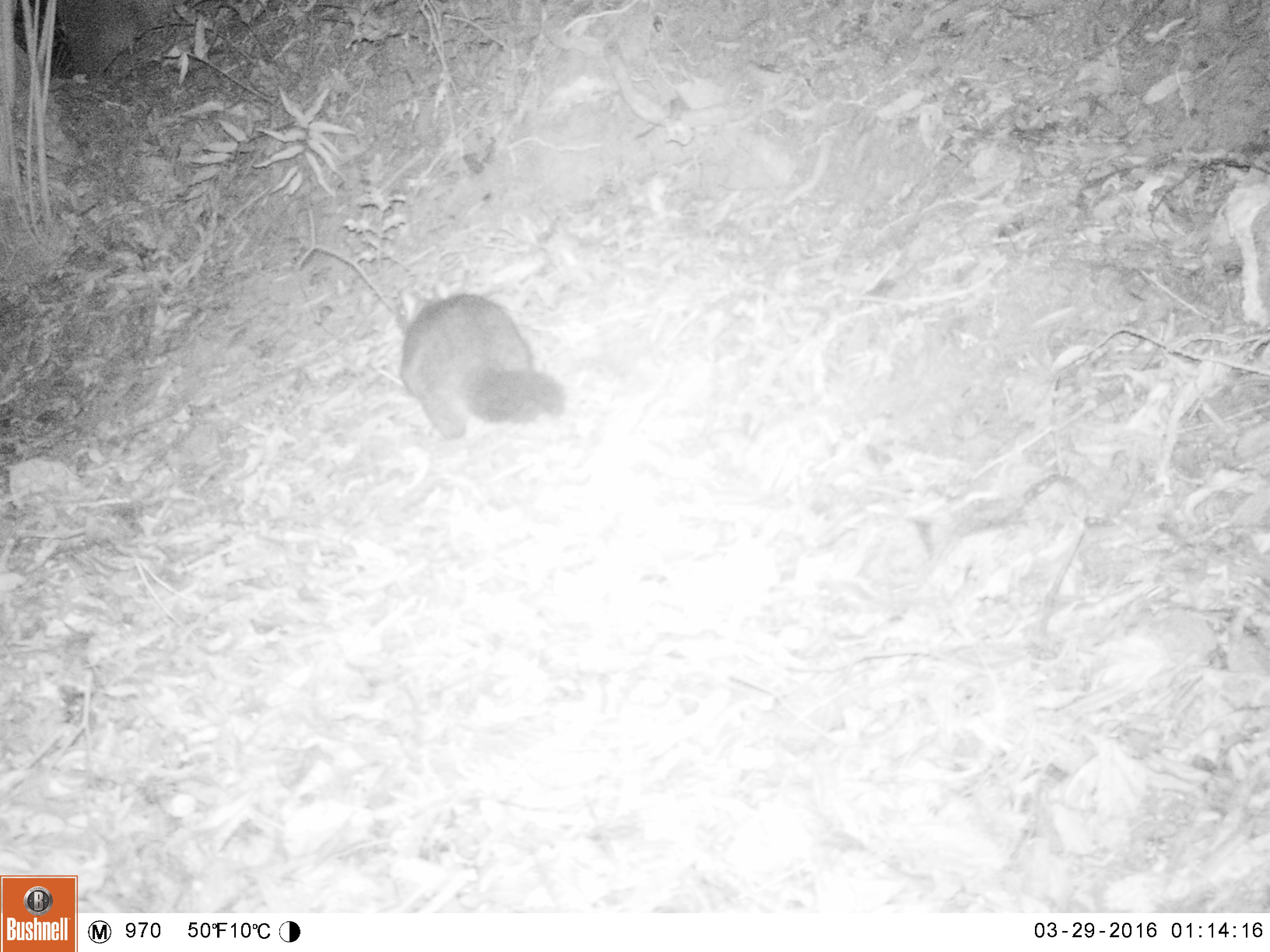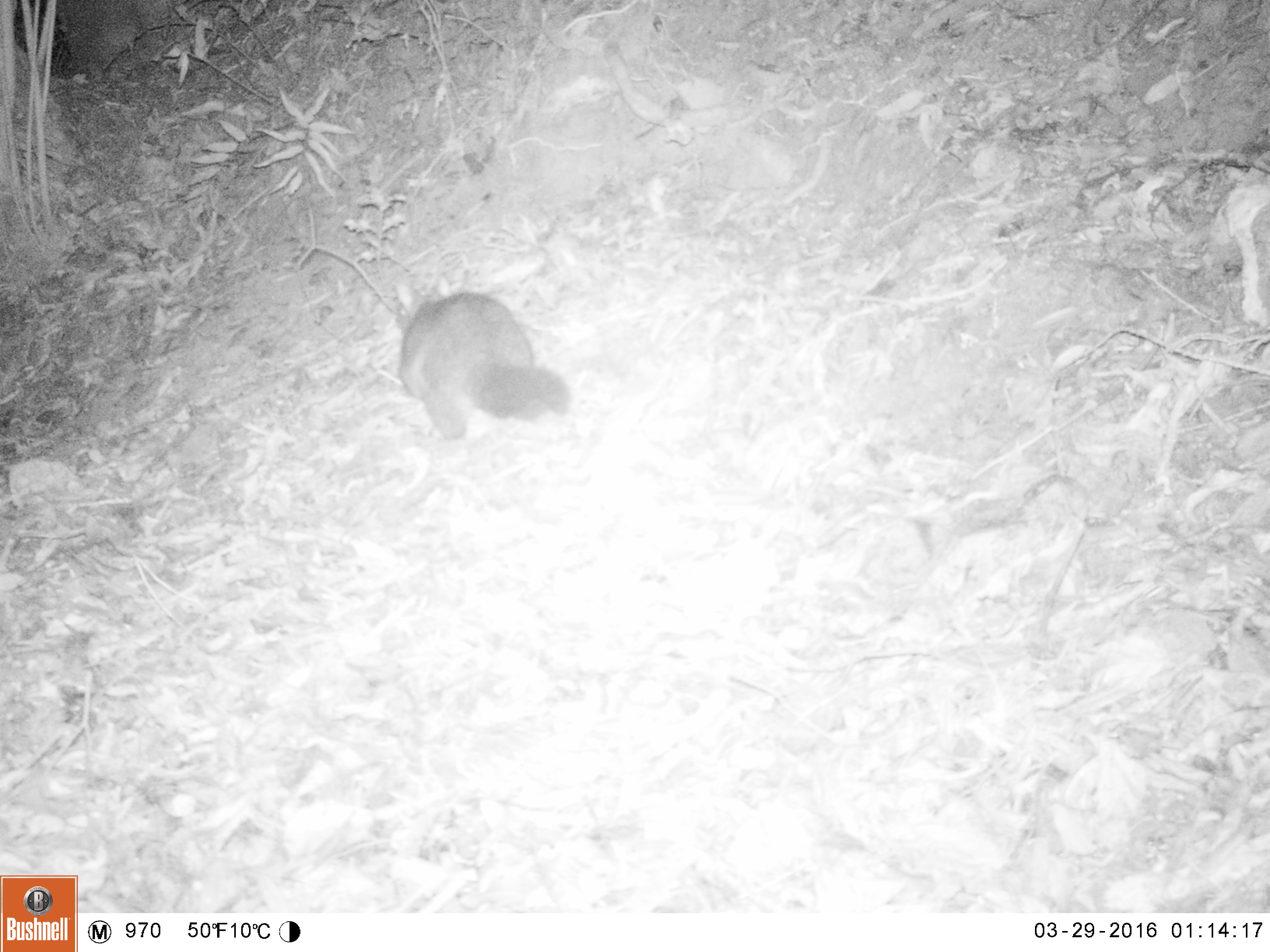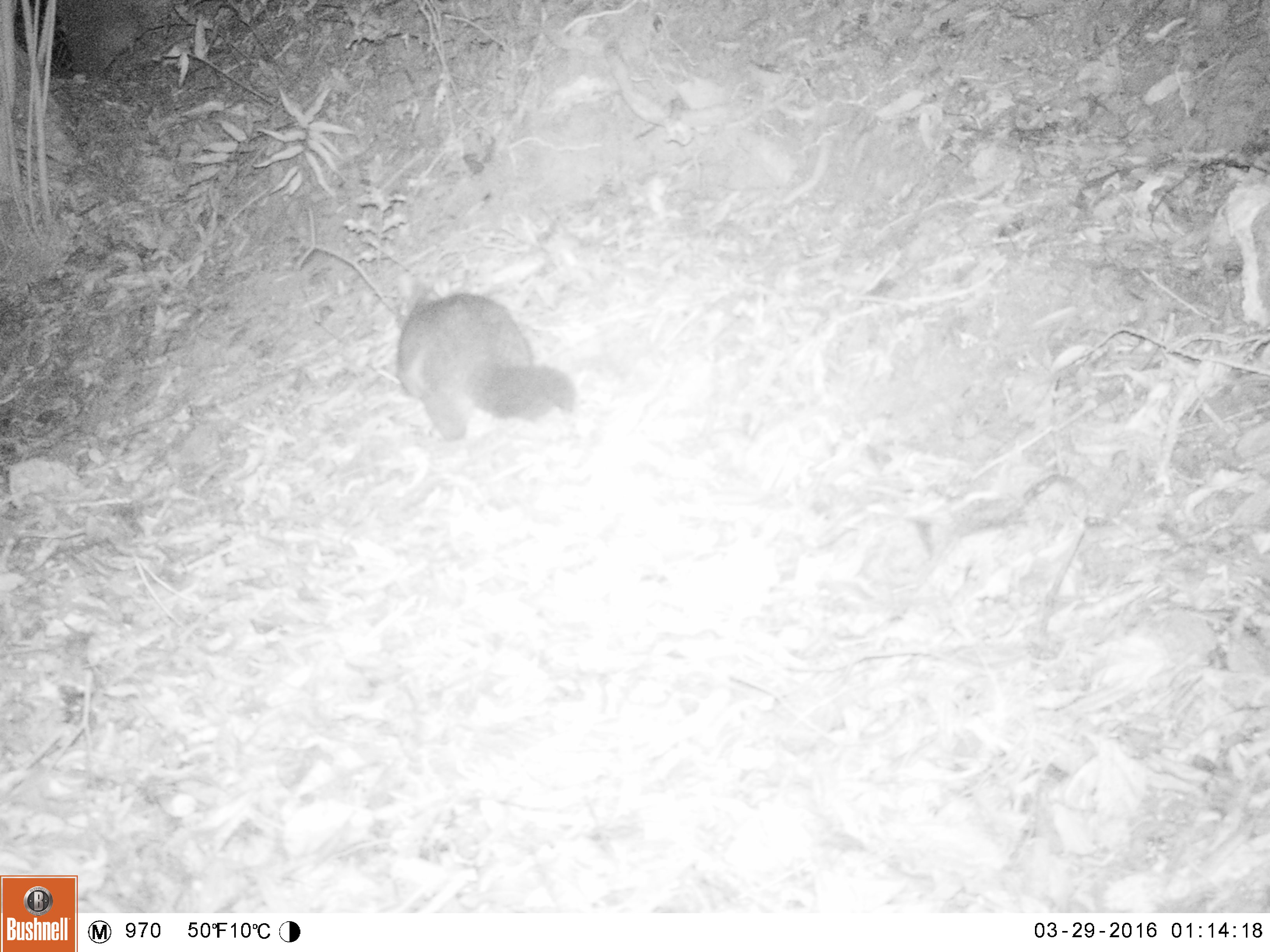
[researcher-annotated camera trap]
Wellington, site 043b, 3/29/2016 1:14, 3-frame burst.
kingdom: Animalia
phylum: Chordata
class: Mammalia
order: Didelphimorphia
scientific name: Didelphimorphia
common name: possum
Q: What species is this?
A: Possum (Didelphimorphia).